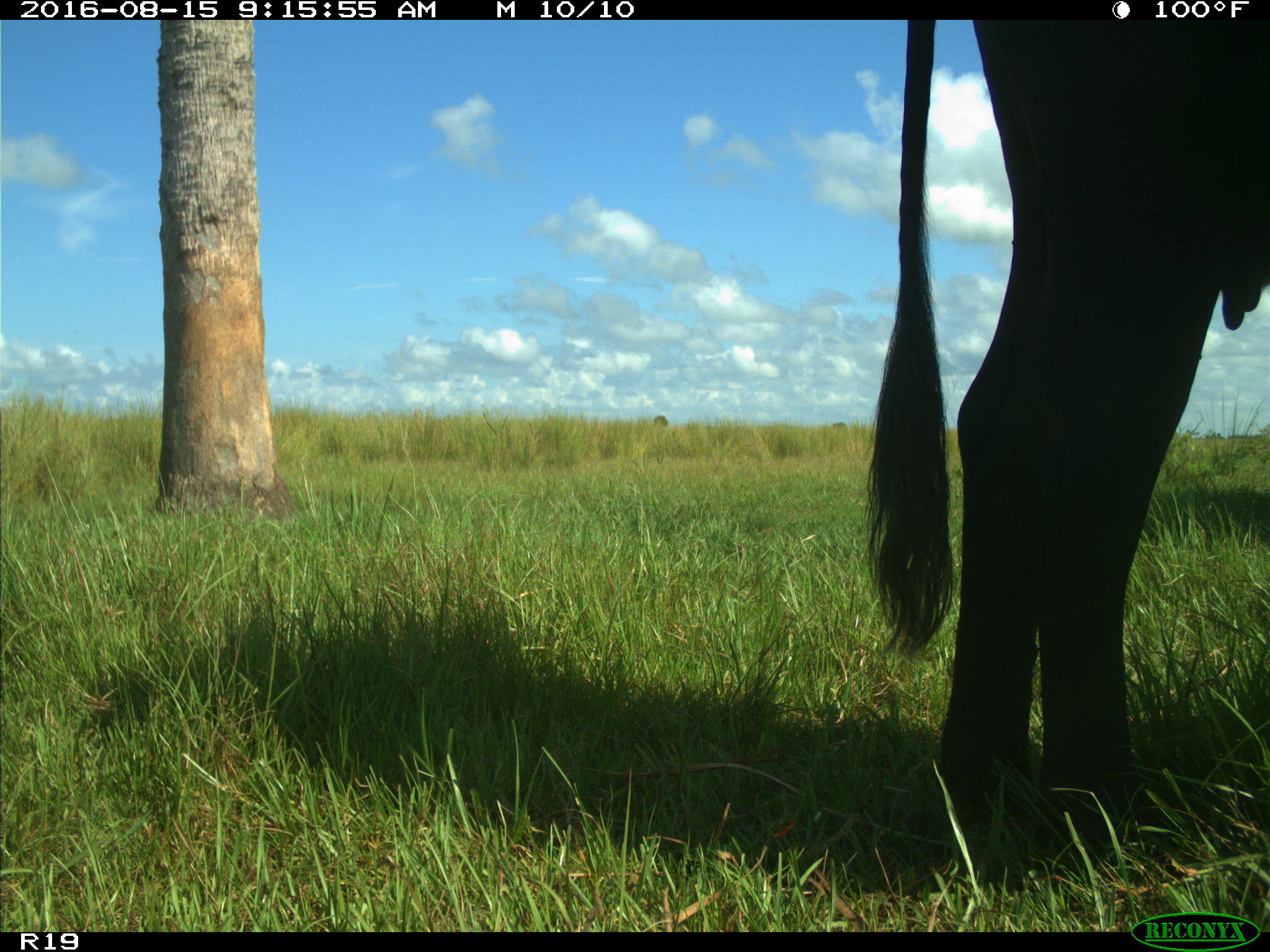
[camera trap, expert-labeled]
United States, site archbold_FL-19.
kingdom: Animalia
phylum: Chordata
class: Mammalia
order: Artiodactyla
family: Bovidae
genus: Bos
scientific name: Bos taurus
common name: domestic cow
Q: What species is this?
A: Bos taurus (domestic cow).